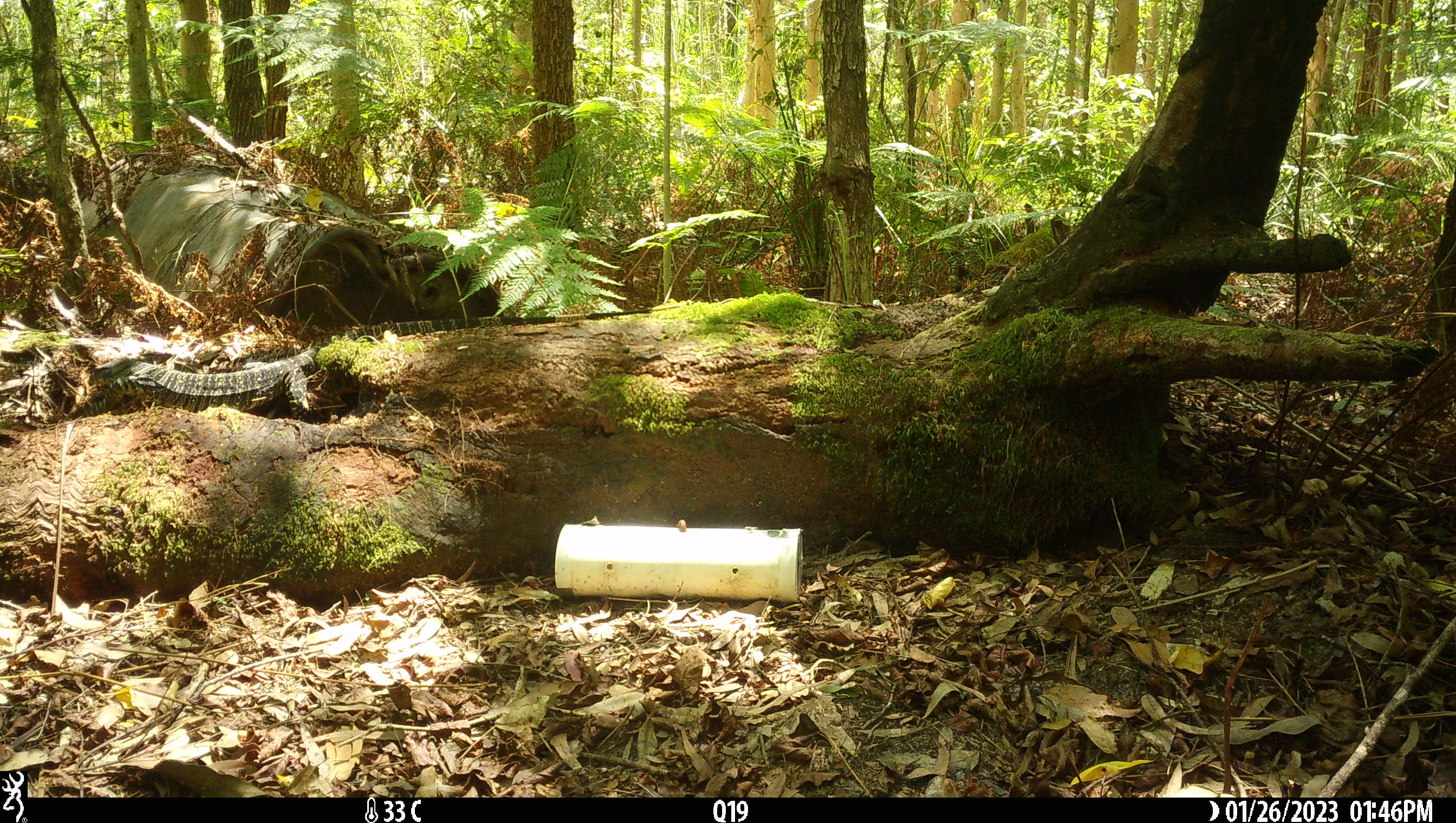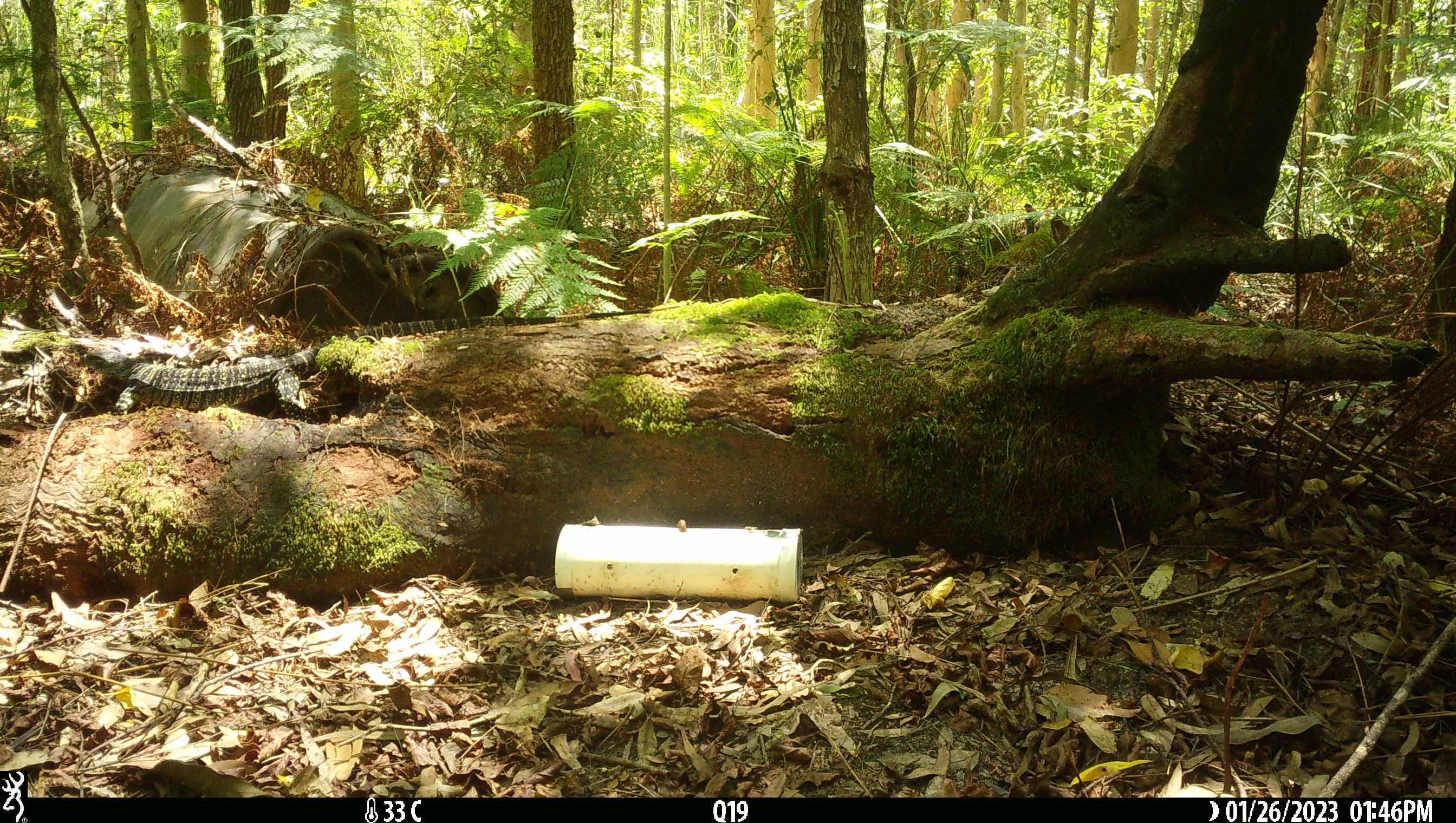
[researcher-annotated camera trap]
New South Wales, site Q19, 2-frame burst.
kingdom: Animalia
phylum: Chordata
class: Reptilia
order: Squamata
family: Varanidae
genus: Varanus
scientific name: Varanus varius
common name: lace monitor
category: goanna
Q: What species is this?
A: Goanna (lace monitor) (Varanus varius).